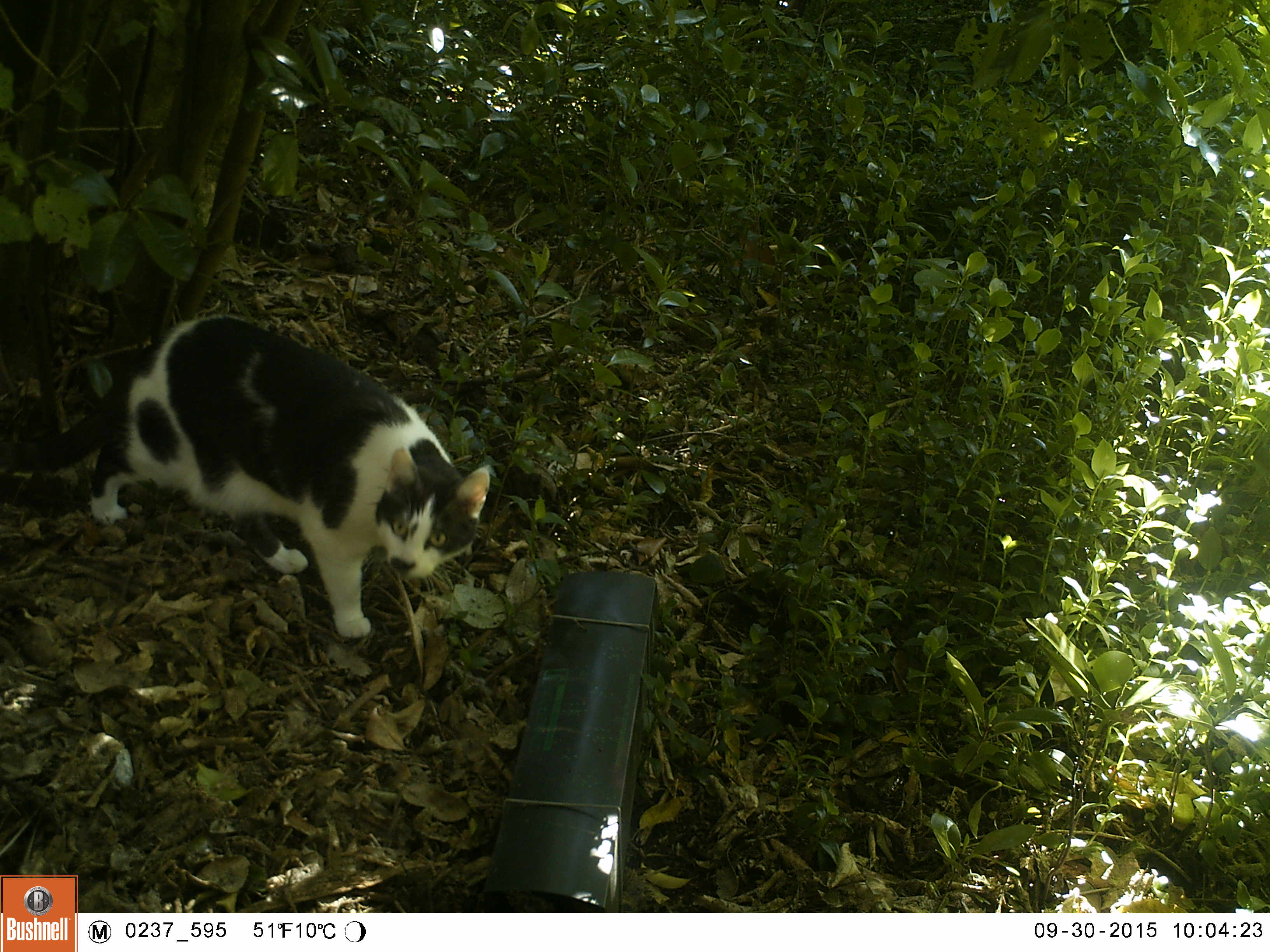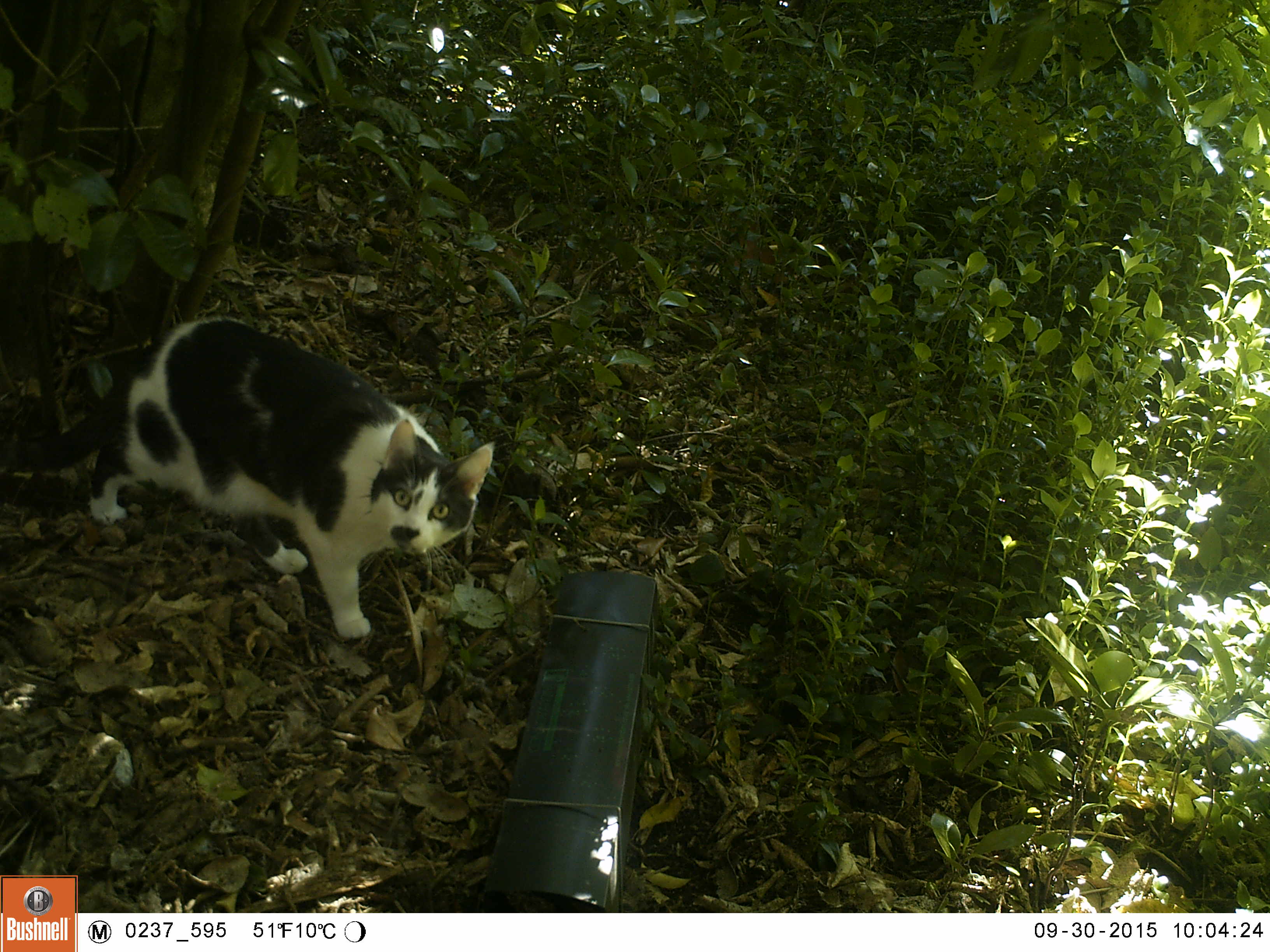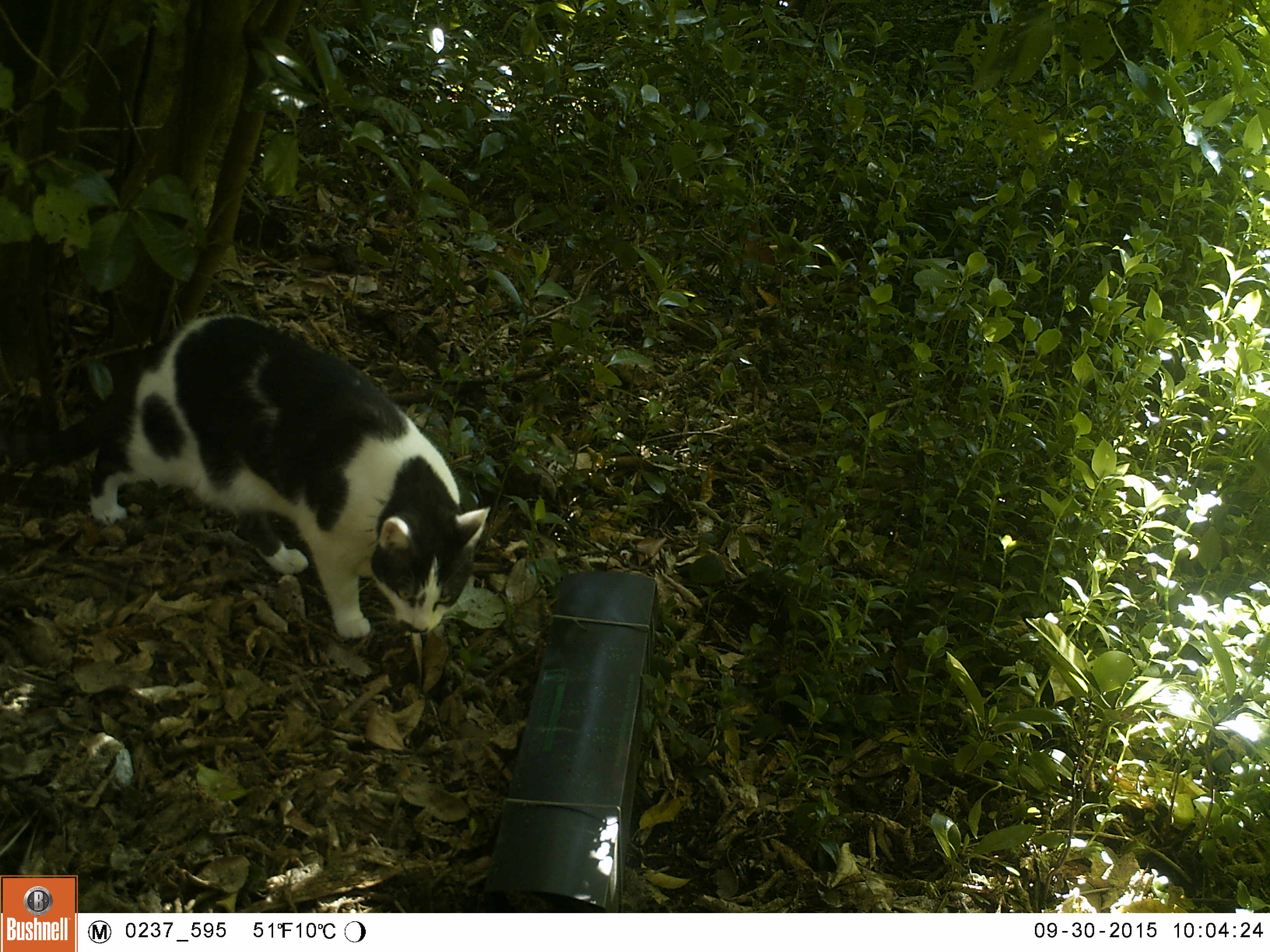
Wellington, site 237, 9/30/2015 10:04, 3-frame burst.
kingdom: Animalia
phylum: Chordata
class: Mammalia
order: Carnivora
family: Felidae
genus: Felis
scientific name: Felis catus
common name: cat